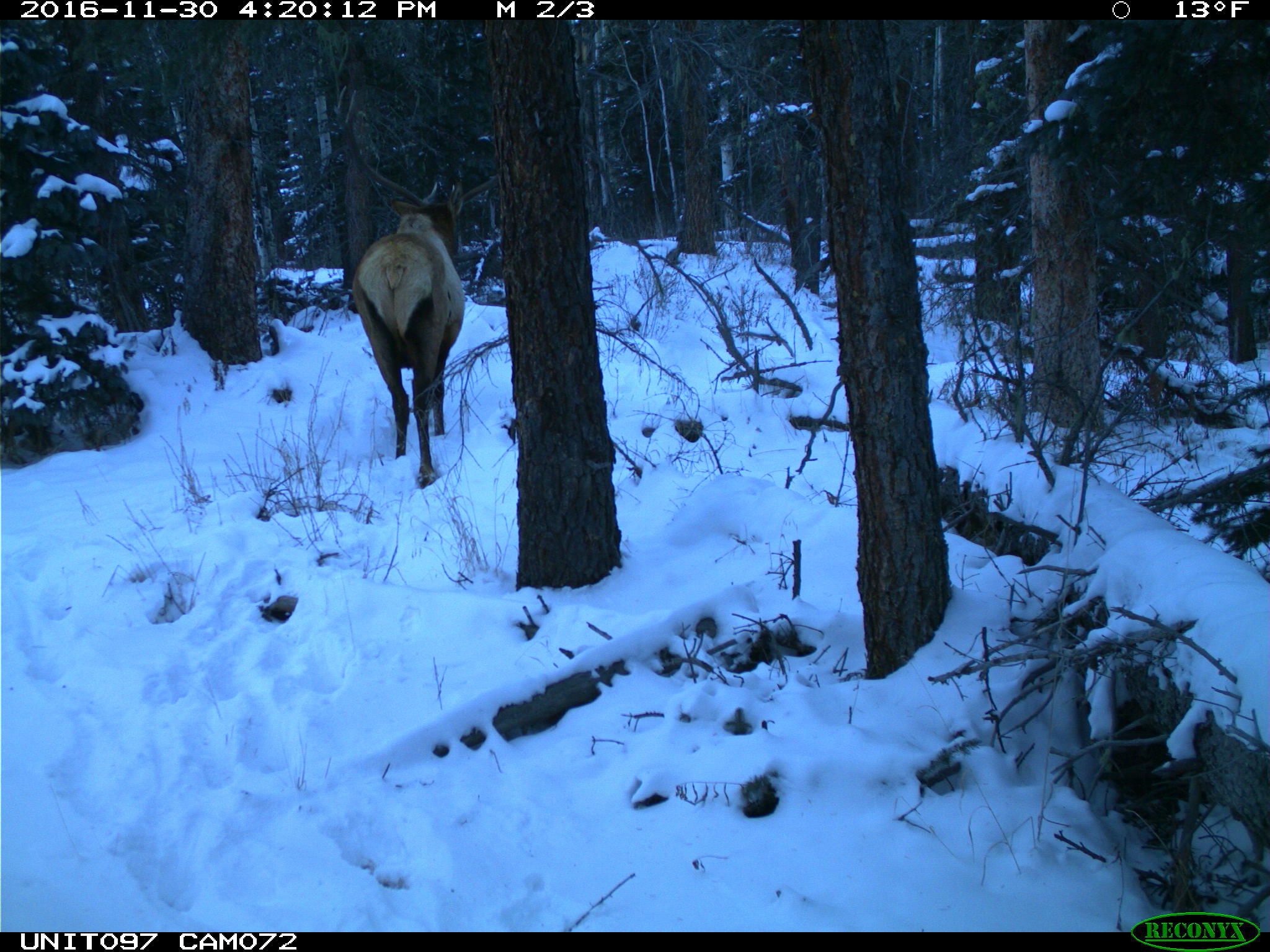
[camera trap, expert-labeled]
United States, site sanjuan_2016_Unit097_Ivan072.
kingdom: Animalia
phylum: Chordata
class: Mammalia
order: Artiodactyla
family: Cervidae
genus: Cervus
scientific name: Cervus elaphus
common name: red deer